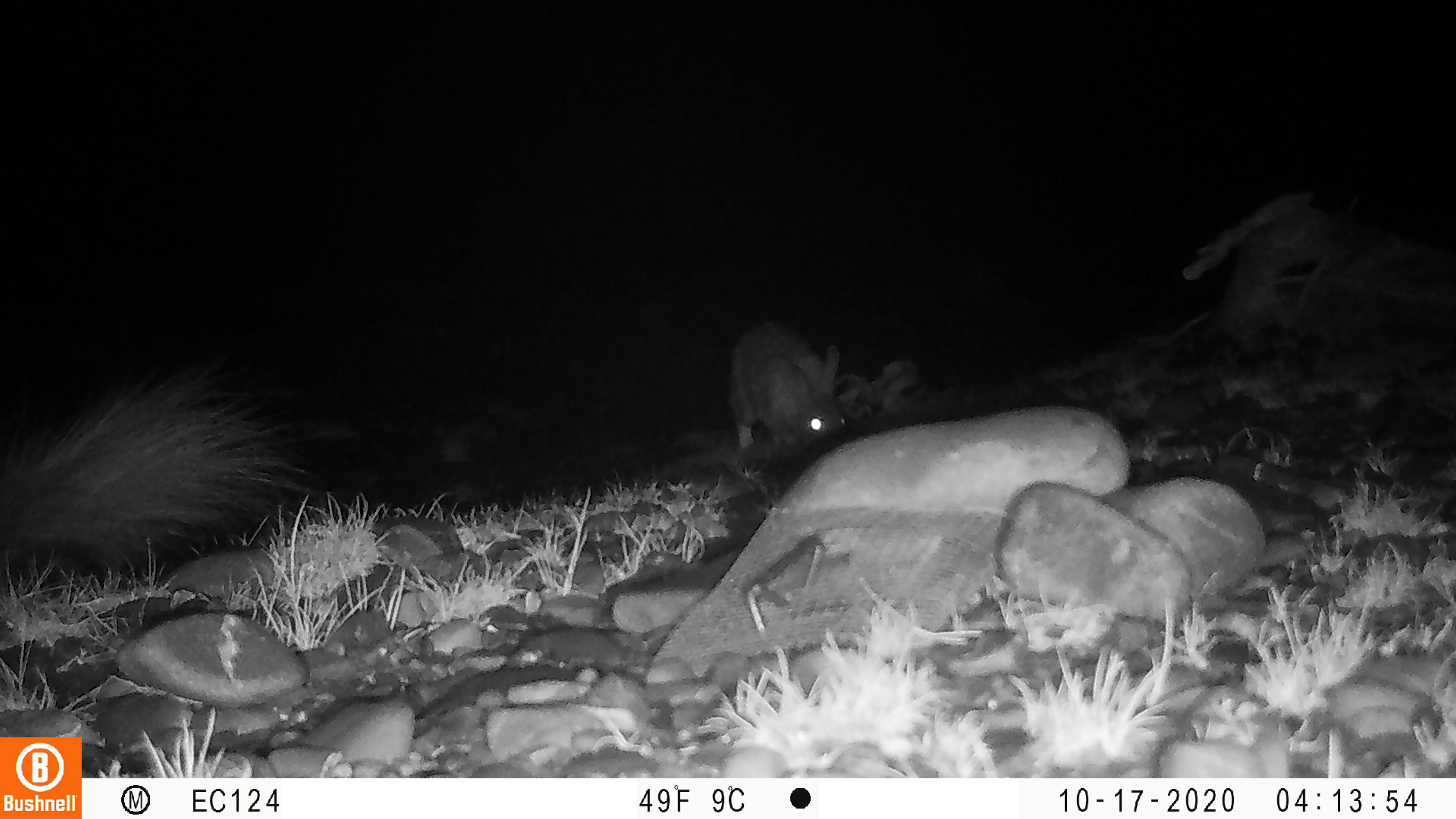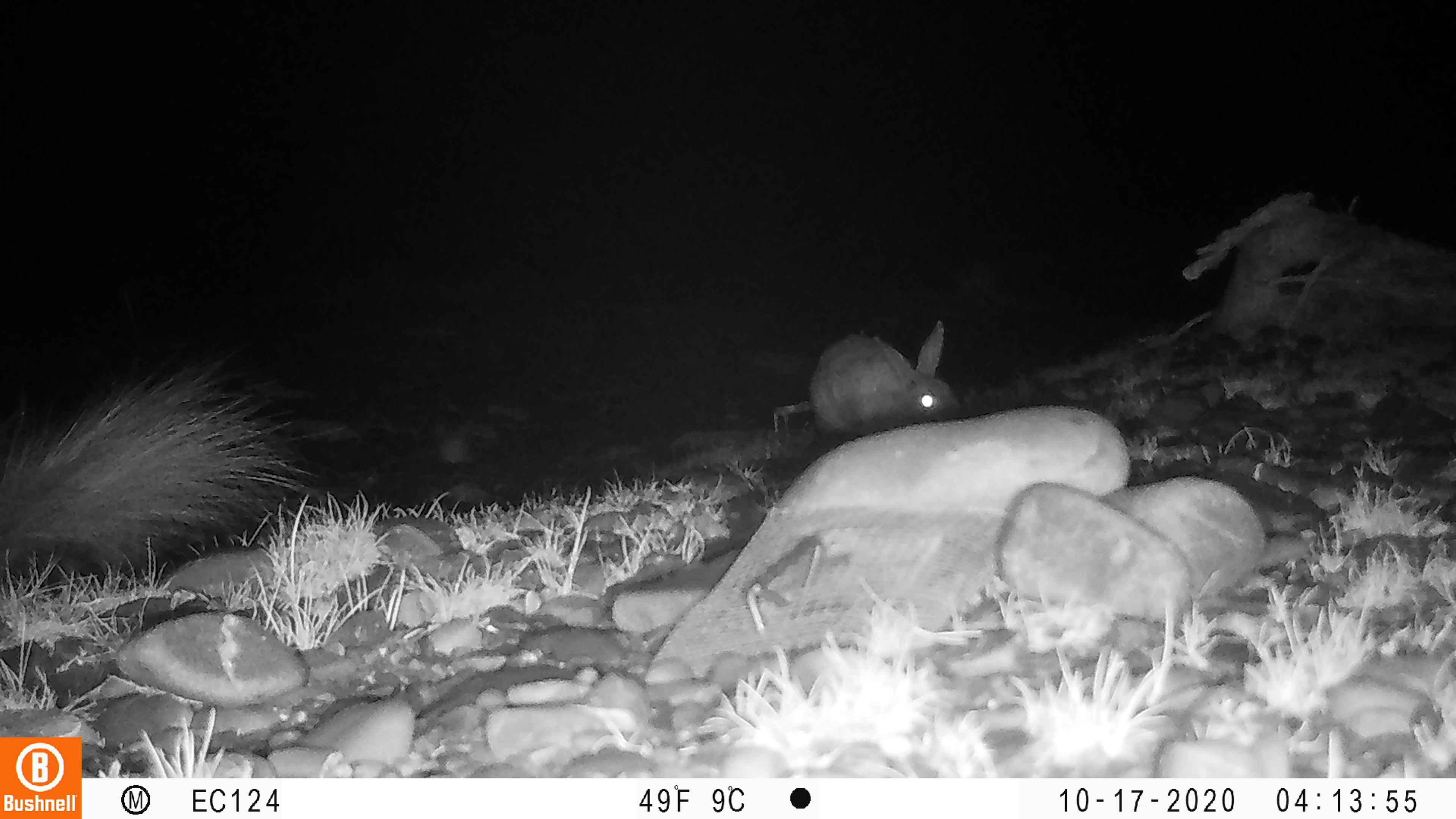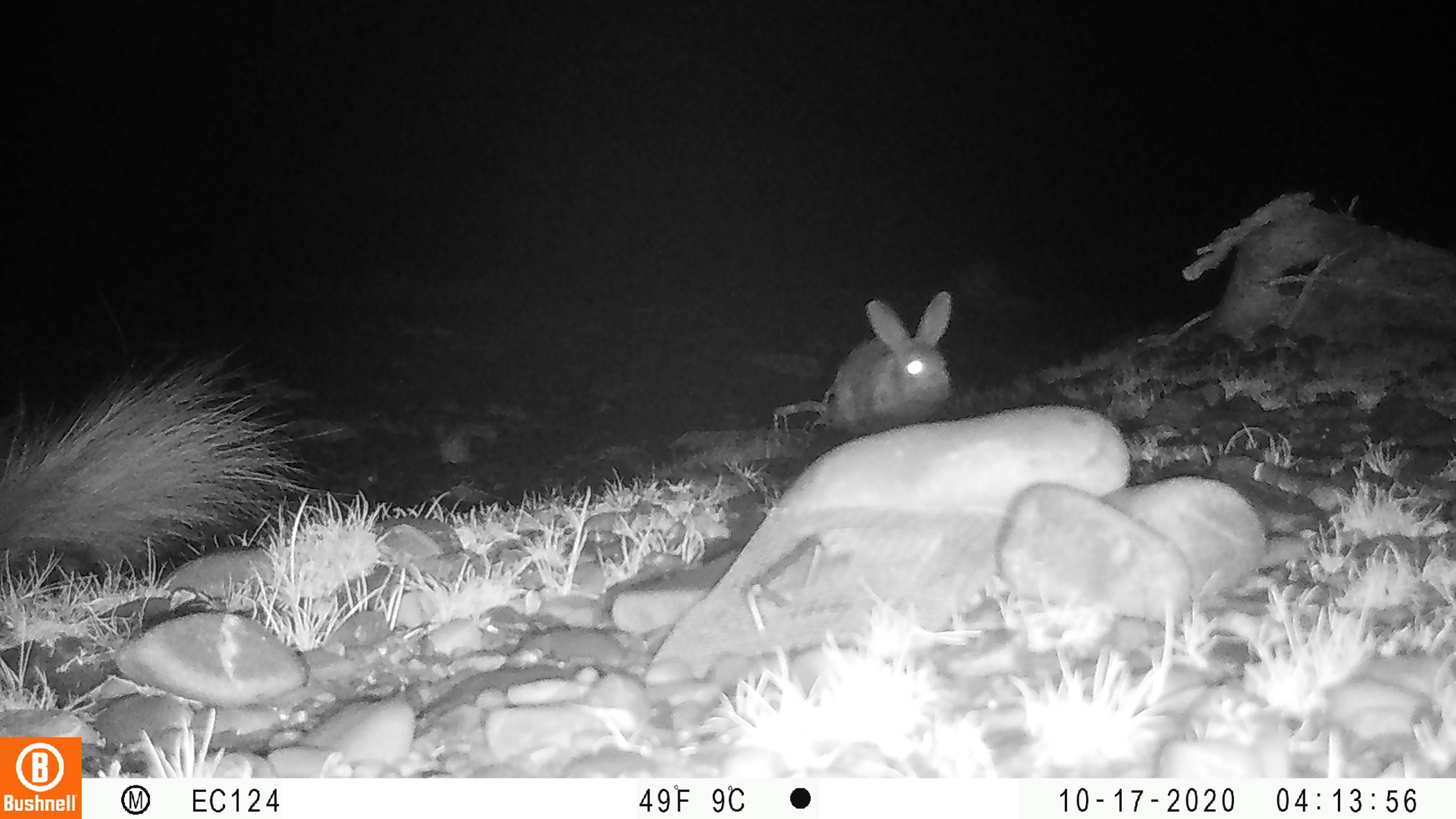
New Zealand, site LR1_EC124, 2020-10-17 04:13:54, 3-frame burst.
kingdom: Animalia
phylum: Chordata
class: Mammalia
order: Lagomorpha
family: Leporidae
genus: Oryctolagus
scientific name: Oryctolagus cuniculus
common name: european rabbit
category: rabbit